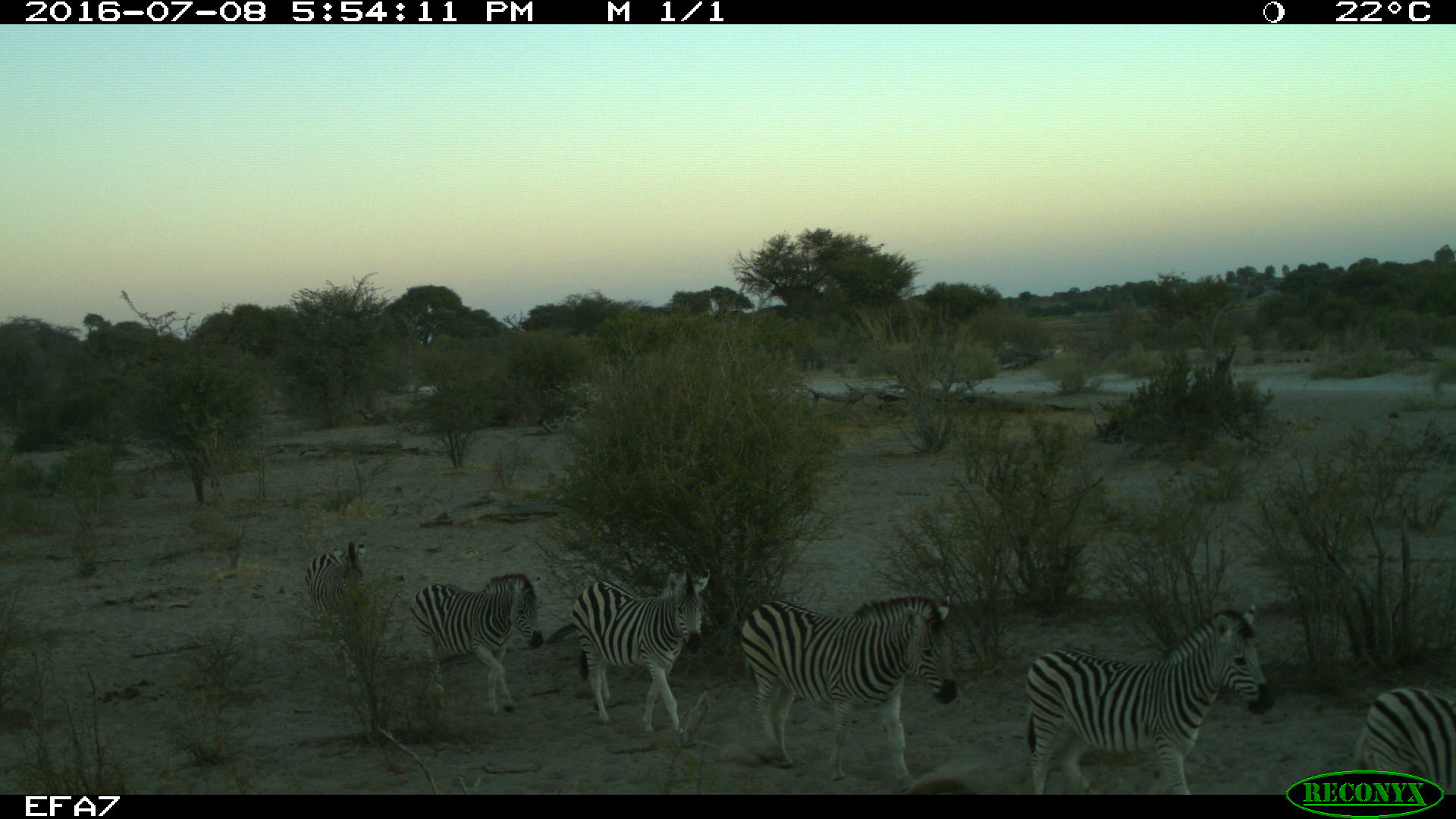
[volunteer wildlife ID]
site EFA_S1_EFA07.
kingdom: Animalia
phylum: Chordata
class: Mammalia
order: Perissodactyla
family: Equidae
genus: Equus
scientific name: Equus quagga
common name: plains zebra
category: zebraplains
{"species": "zebraplains (plains zebra) (Equus quagga)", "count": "6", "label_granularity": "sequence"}